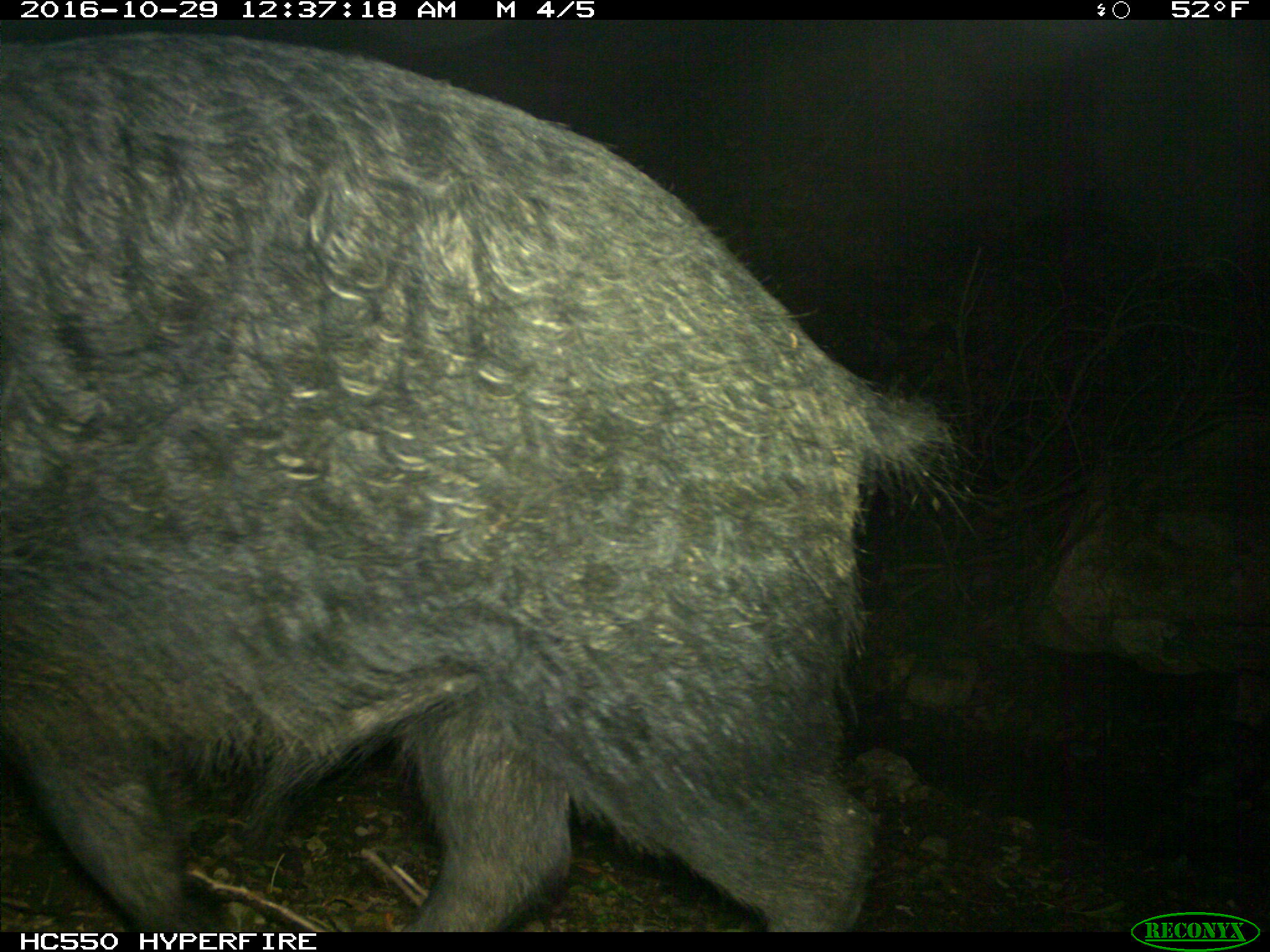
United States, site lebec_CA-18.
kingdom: Animalia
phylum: Chordata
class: Mammalia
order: Artiodactyla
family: Suidae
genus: Sus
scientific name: Sus scrofa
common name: wild boar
Sus scrofa (wild boar).